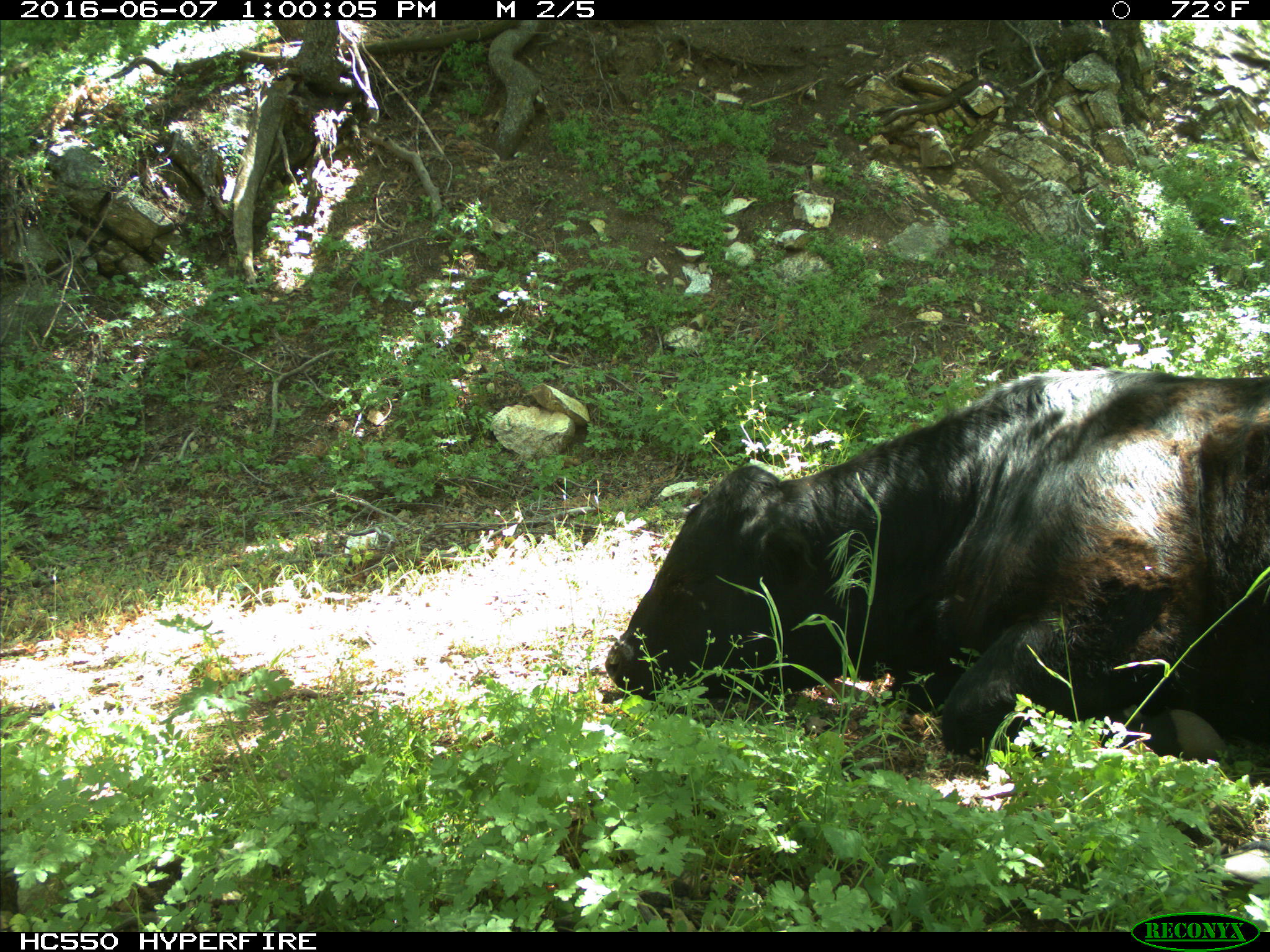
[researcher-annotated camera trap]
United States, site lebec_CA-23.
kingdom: Animalia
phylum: Chordata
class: Mammalia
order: Artiodactyla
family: Bovidae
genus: Bos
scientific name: Bos taurus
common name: domestic cow